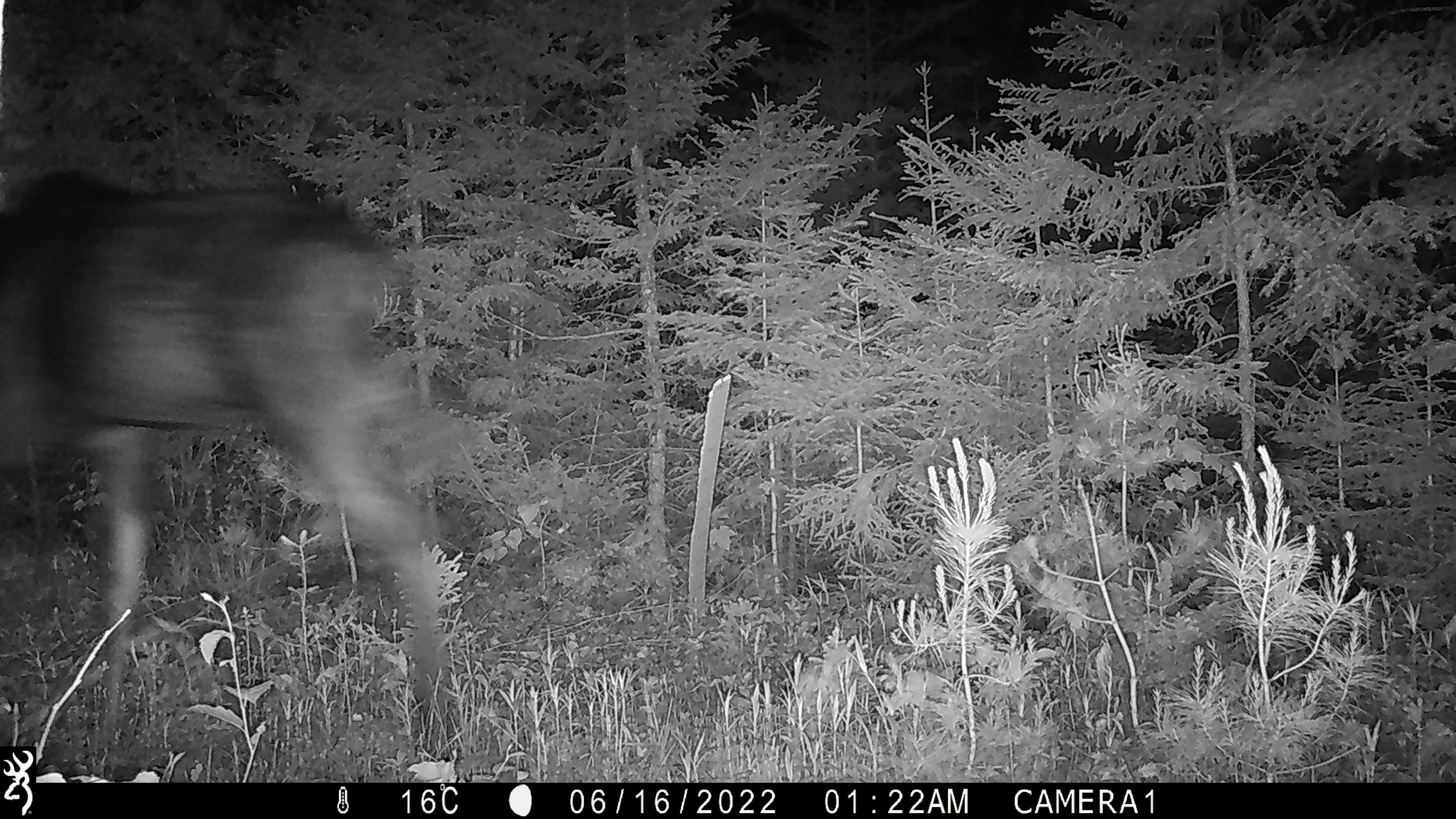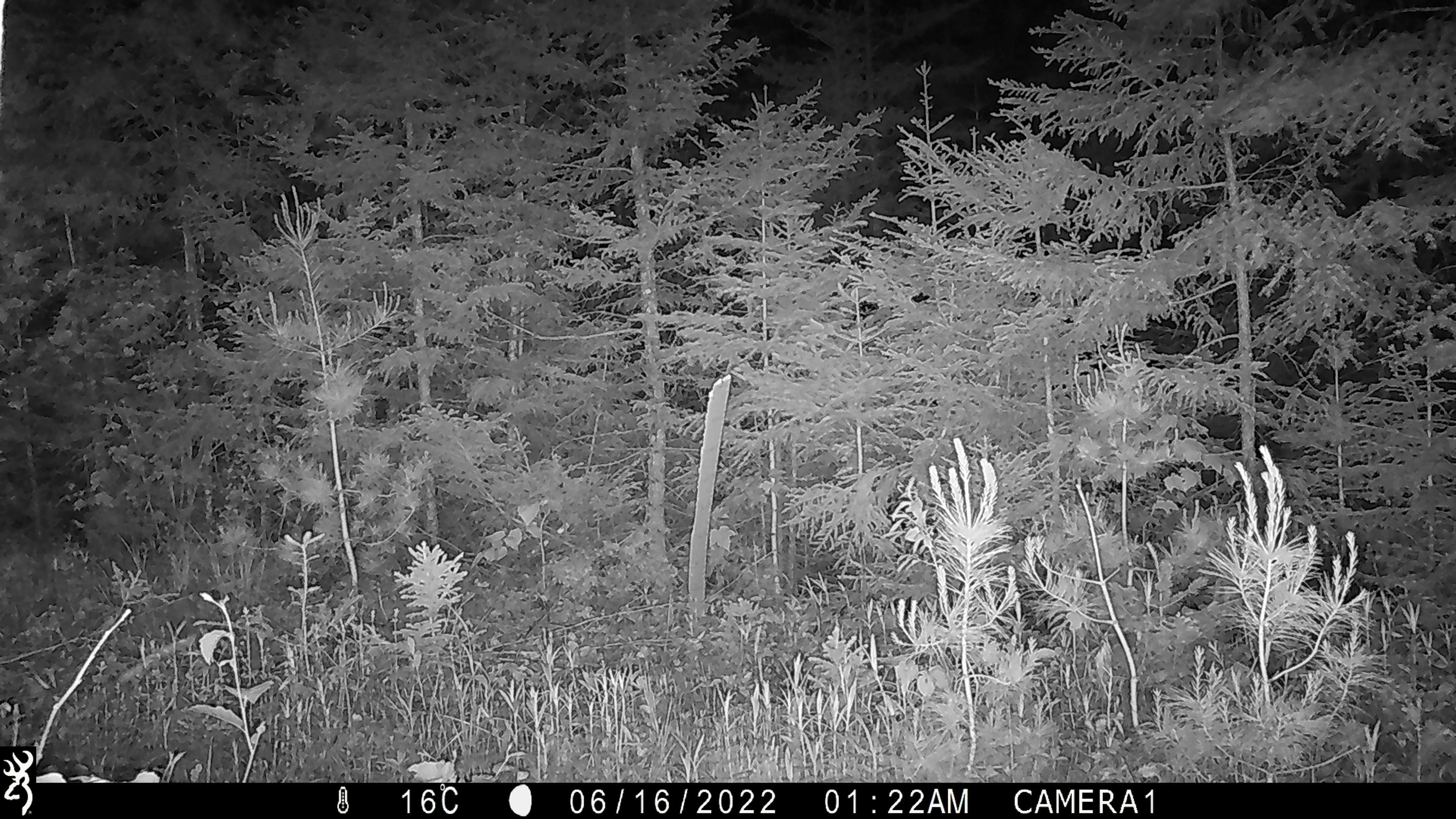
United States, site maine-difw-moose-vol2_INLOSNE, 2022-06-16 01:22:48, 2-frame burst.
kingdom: Animalia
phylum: Chordata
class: Mammalia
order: Artiodactyla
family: Cervidae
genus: Alces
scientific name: Alces alces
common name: moose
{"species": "moose (Alces alces)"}